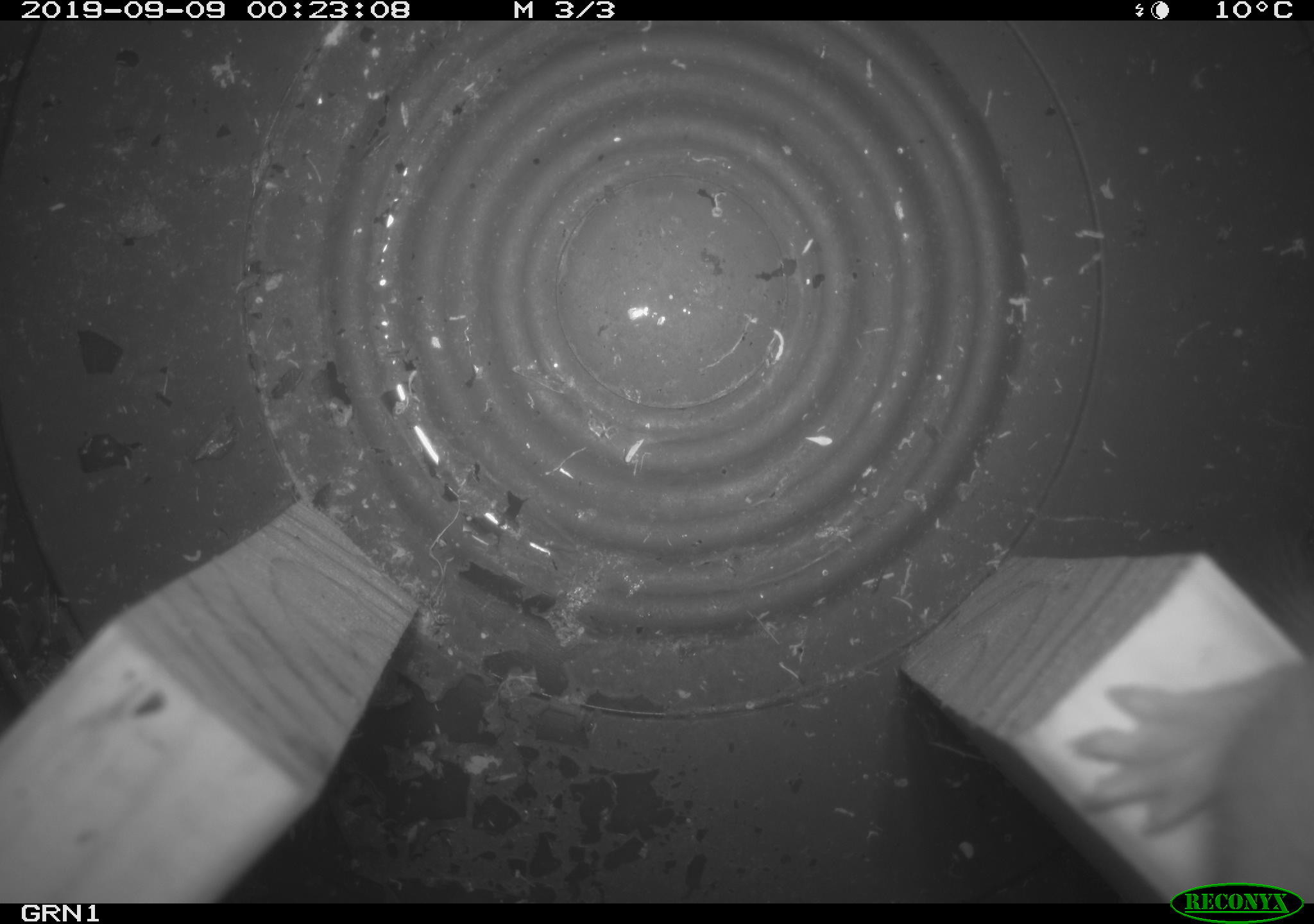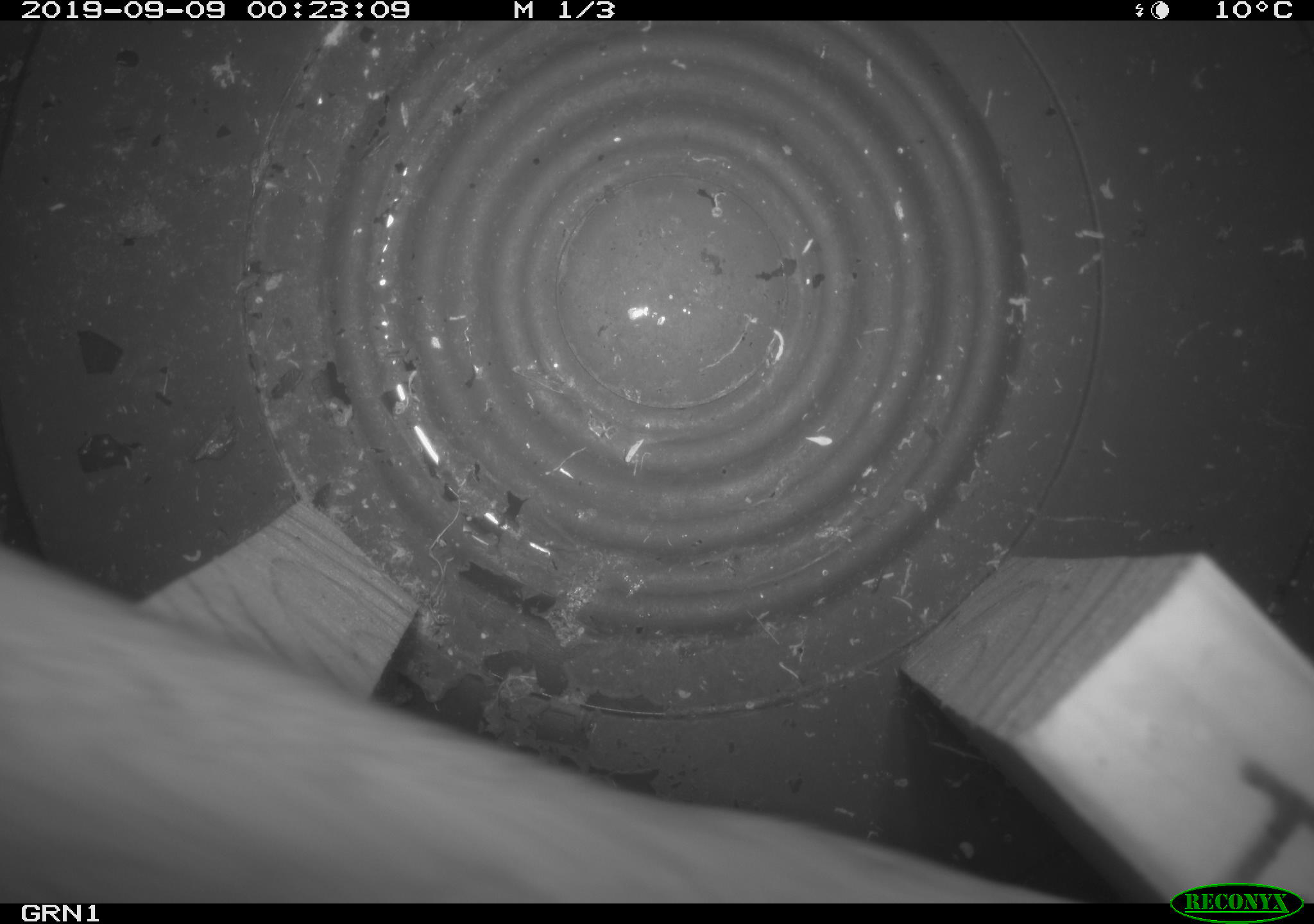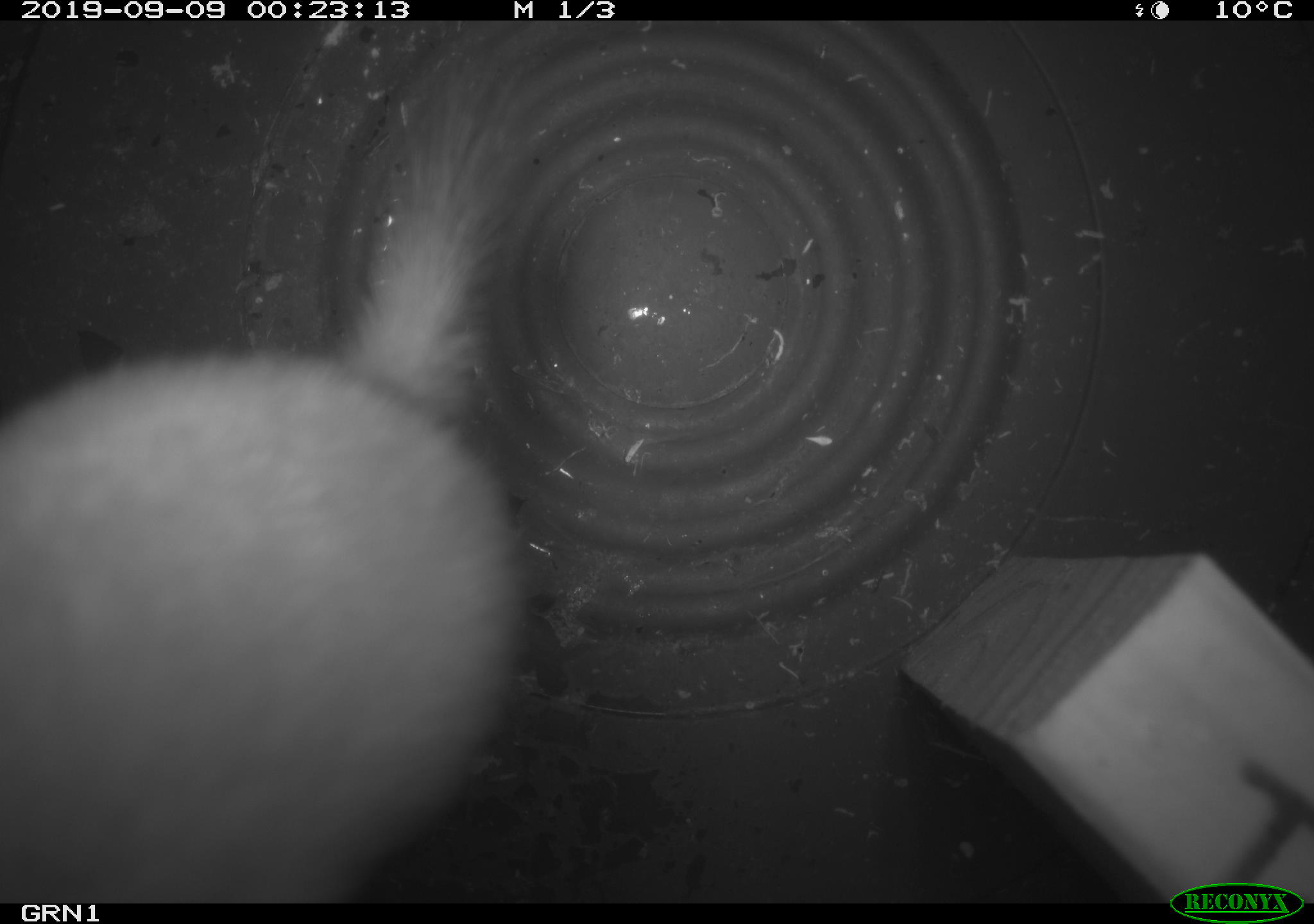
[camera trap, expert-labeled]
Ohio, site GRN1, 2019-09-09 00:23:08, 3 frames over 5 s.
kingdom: Animalia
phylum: Chordata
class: Mammalia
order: Carnivora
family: Mustelidae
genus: Neogale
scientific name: Neogale frenata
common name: long-tailed weasel